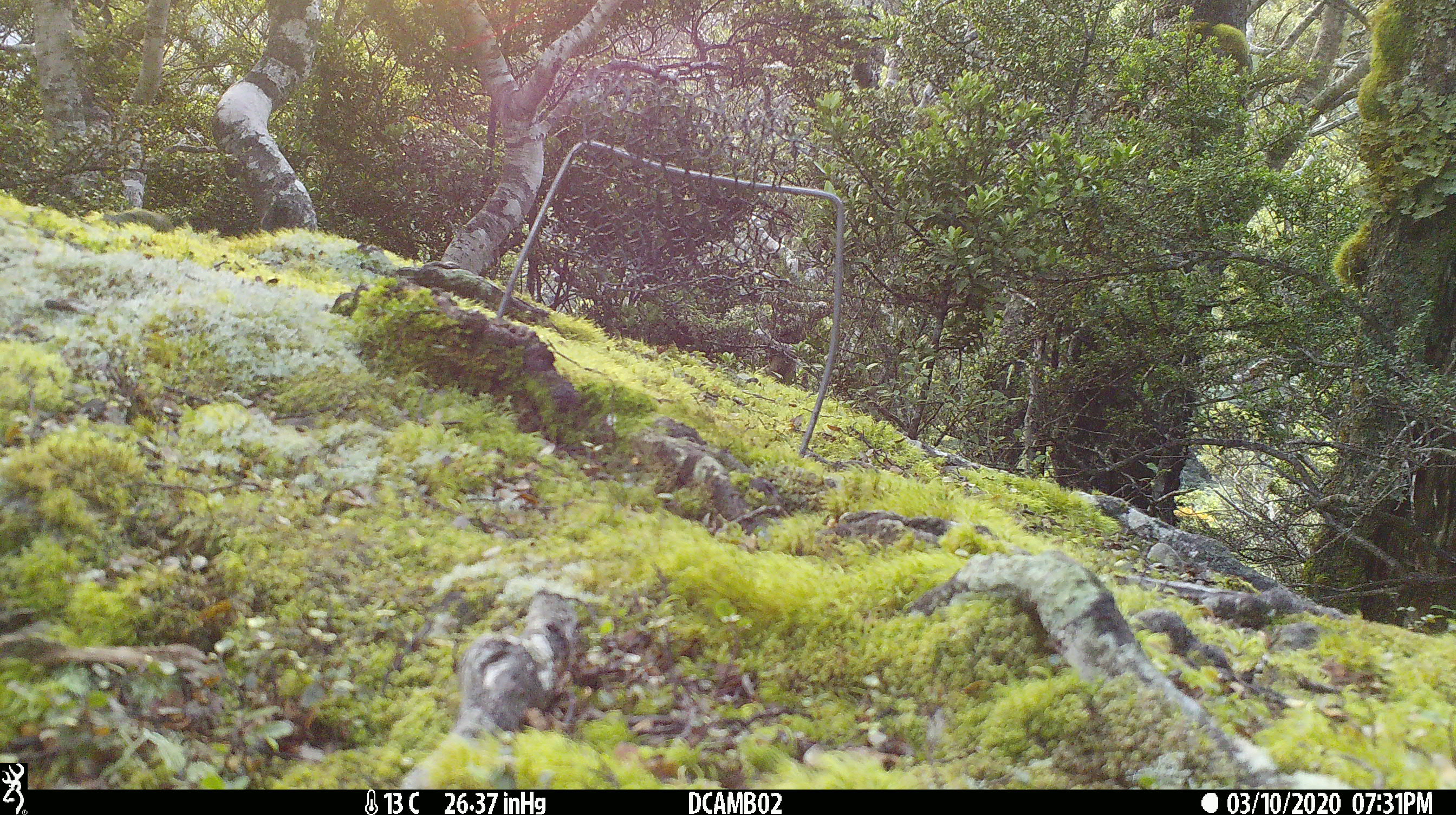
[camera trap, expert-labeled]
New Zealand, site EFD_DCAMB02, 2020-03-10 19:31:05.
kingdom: Animalia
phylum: Chordata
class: Aves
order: Passeriformes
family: Acanthisittidae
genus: Acanthisitta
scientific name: Acanthisitta chloris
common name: rifleman